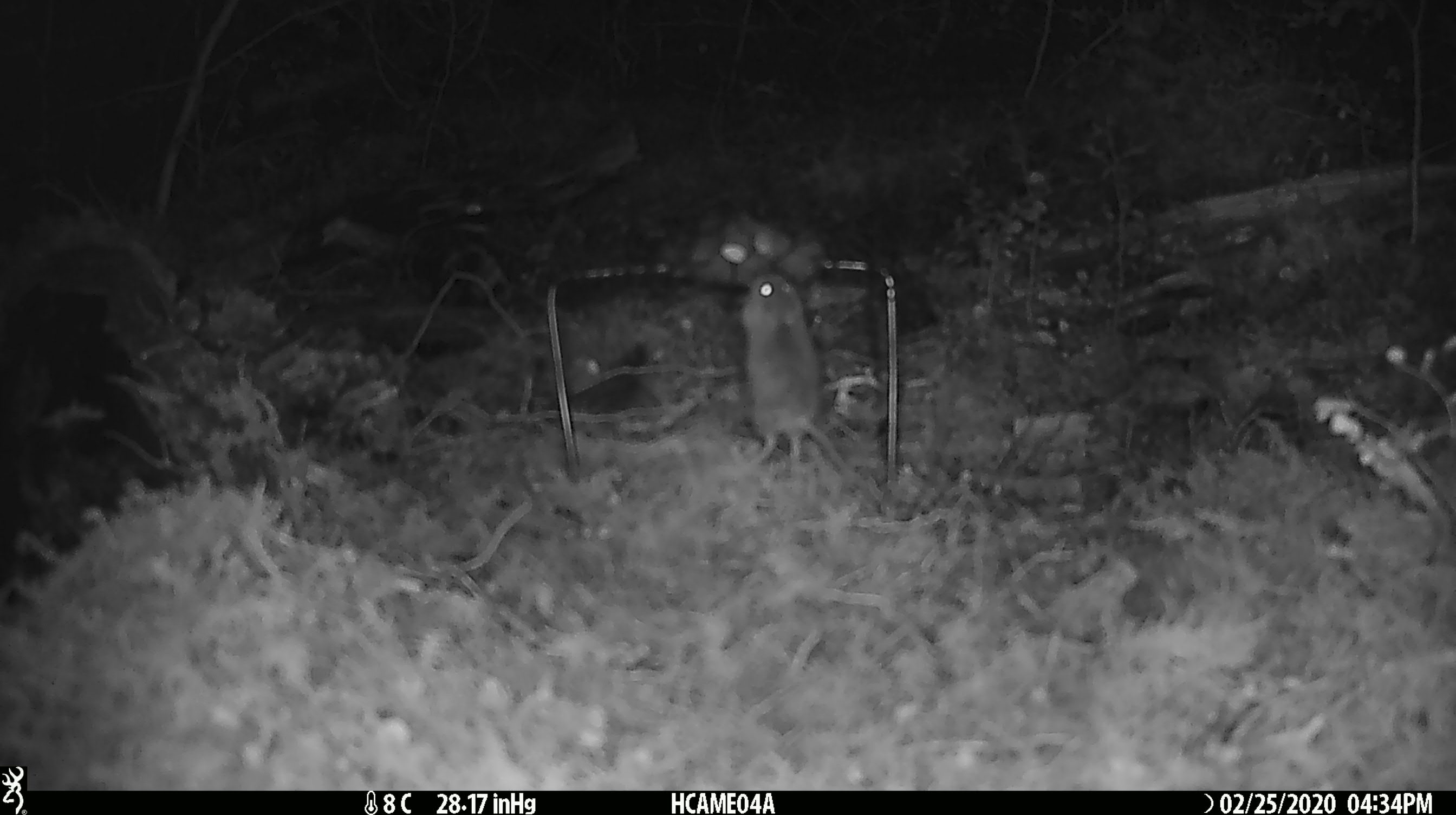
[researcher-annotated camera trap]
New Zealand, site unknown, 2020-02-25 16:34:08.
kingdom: Animalia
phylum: Chordata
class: Mammalia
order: Rodentia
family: Muridae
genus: Mus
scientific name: Mus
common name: mouse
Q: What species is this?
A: Mouse (Mus).